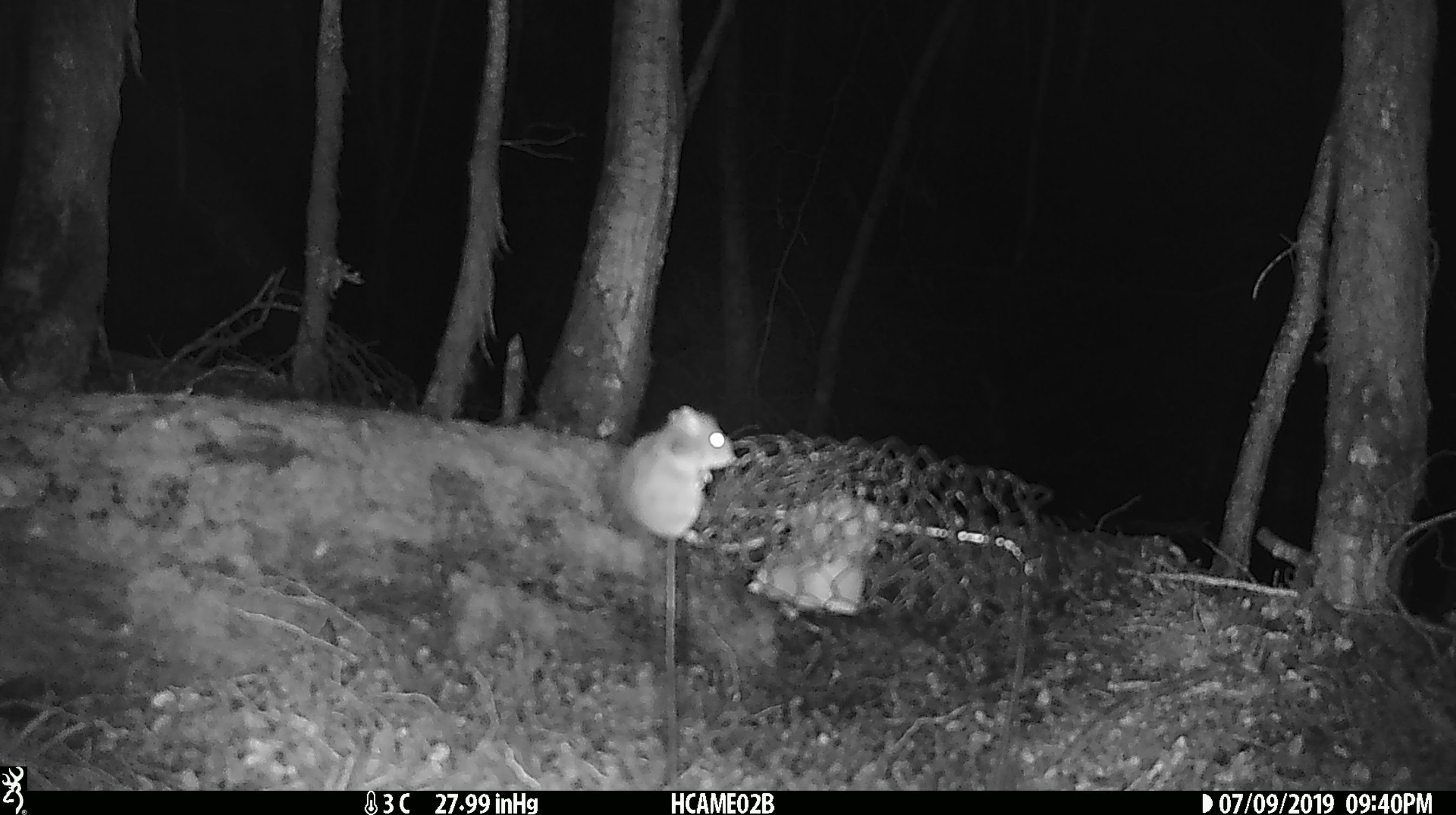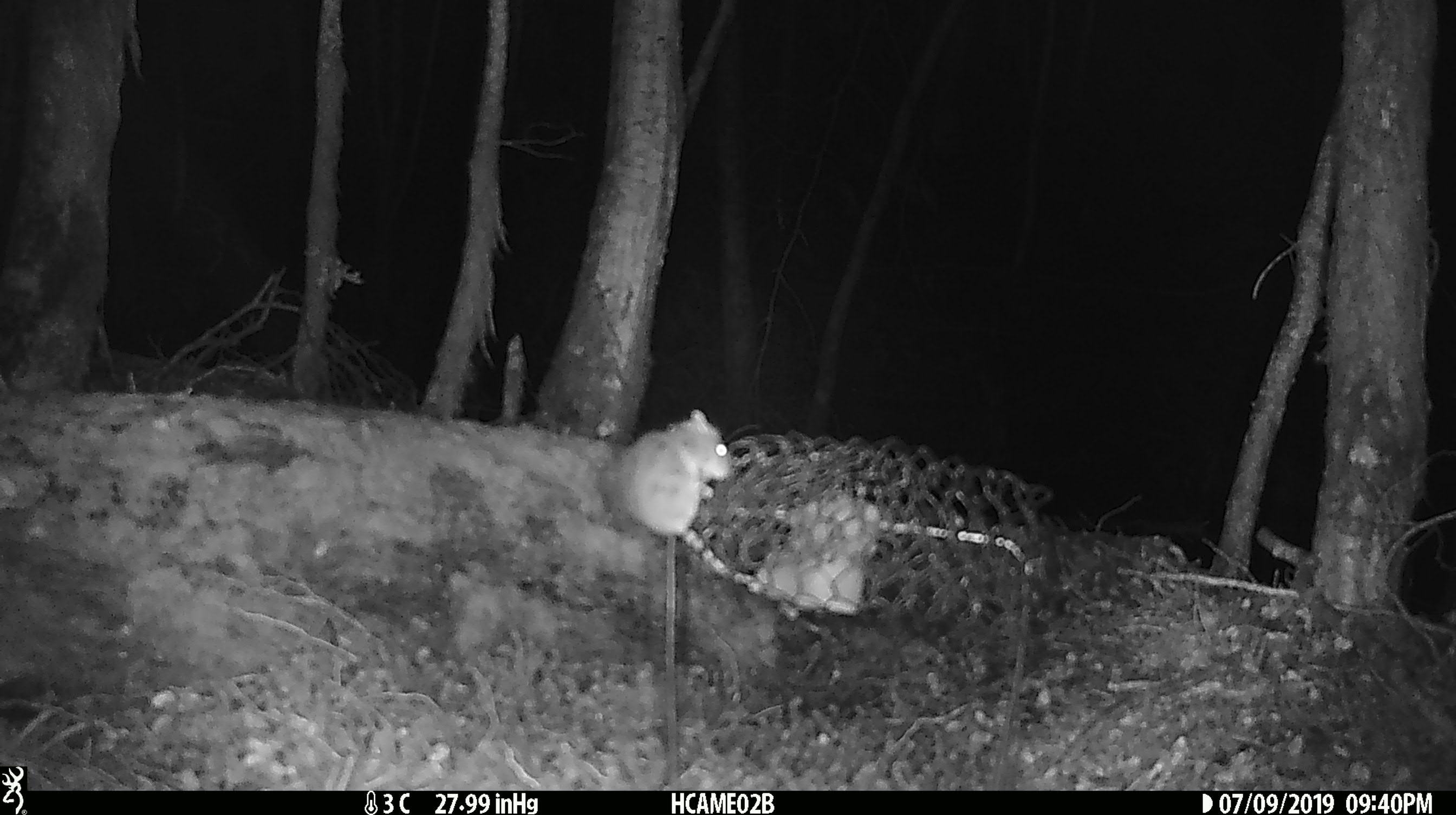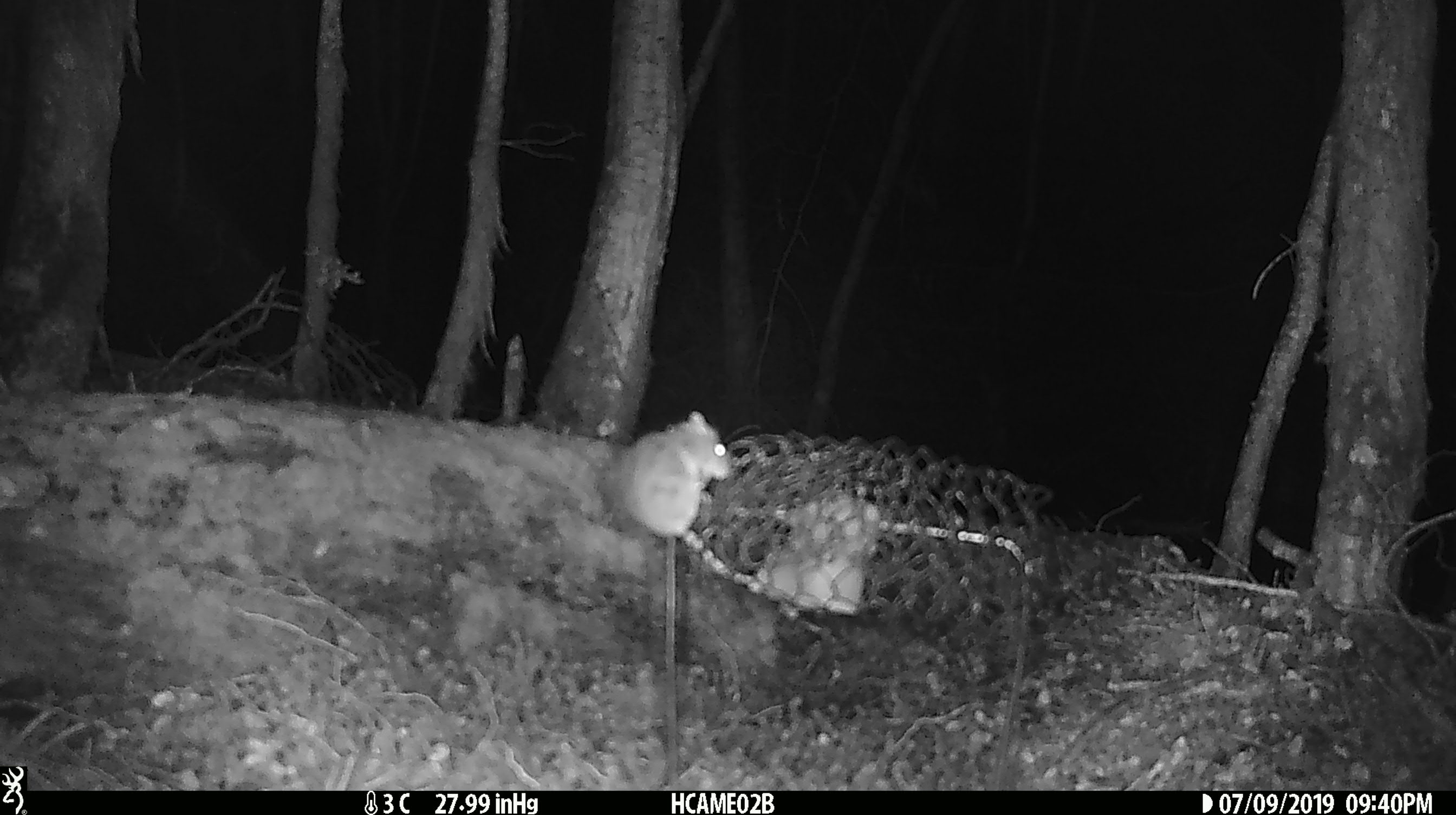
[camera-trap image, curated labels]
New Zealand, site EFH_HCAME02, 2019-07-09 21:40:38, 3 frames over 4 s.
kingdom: Animalia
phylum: Chordata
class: Mammalia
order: Rodentia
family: Muridae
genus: Mus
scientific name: Mus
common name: mouse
Mouse (Mus).